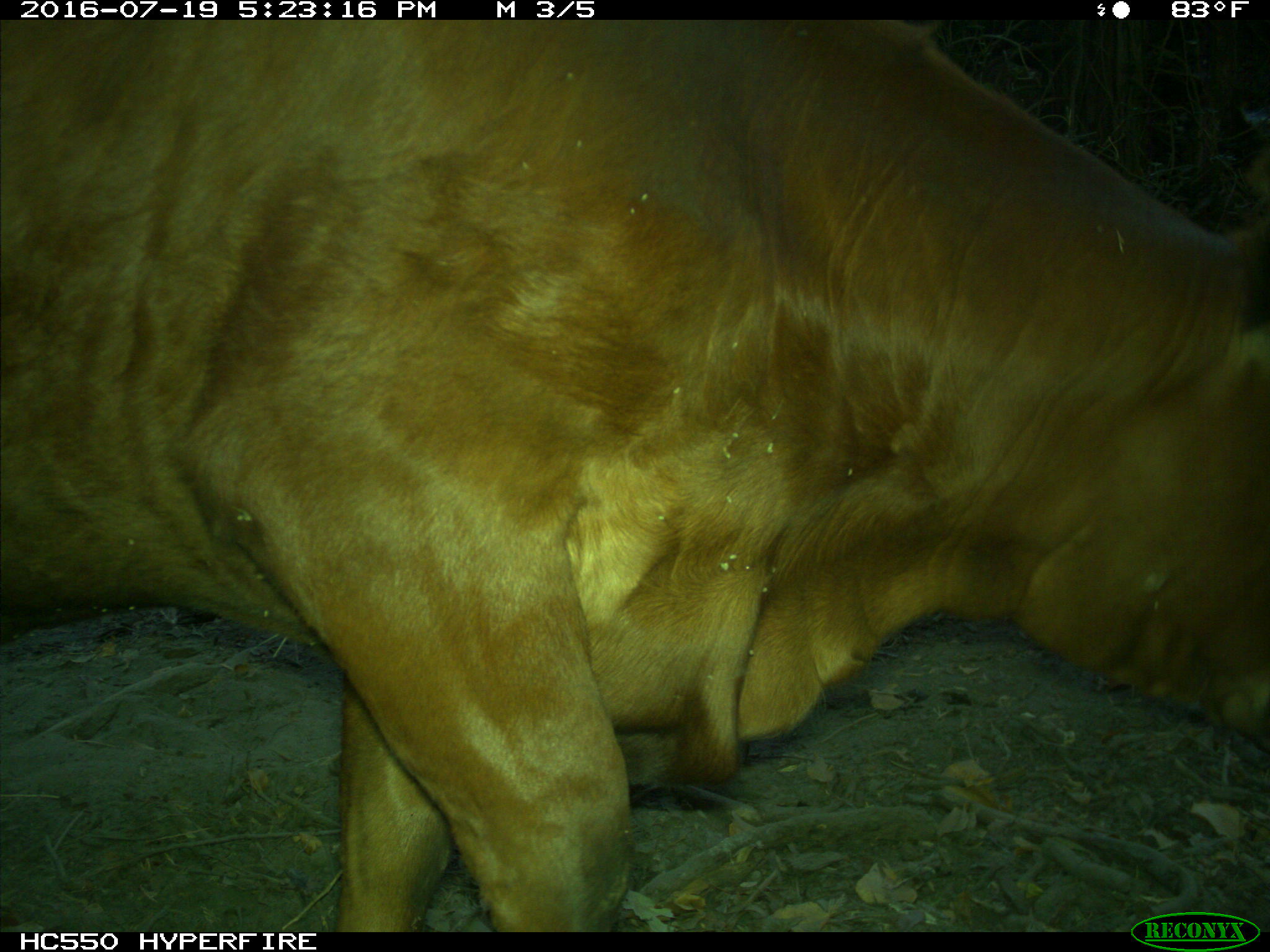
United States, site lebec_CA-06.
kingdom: Animalia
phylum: Chordata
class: Mammalia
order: Artiodactyla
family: Bovidae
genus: Bos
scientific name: Bos taurus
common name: domestic cow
Bos taurus (domestic cow).